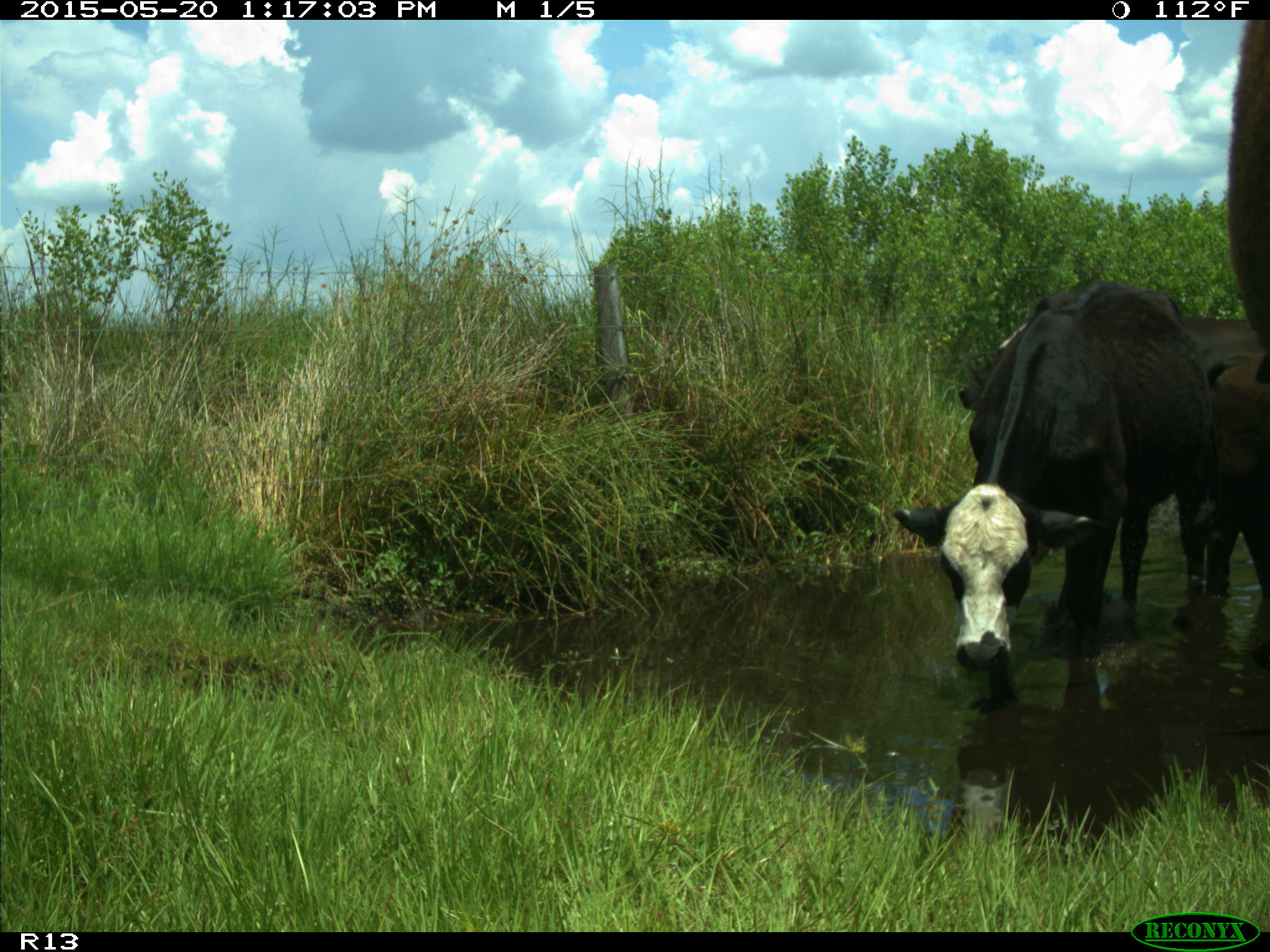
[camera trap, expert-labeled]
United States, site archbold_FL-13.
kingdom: Animalia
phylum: Chordata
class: Mammalia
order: Artiodactyla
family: Bovidae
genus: Bos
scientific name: Bos taurus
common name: domestic cow